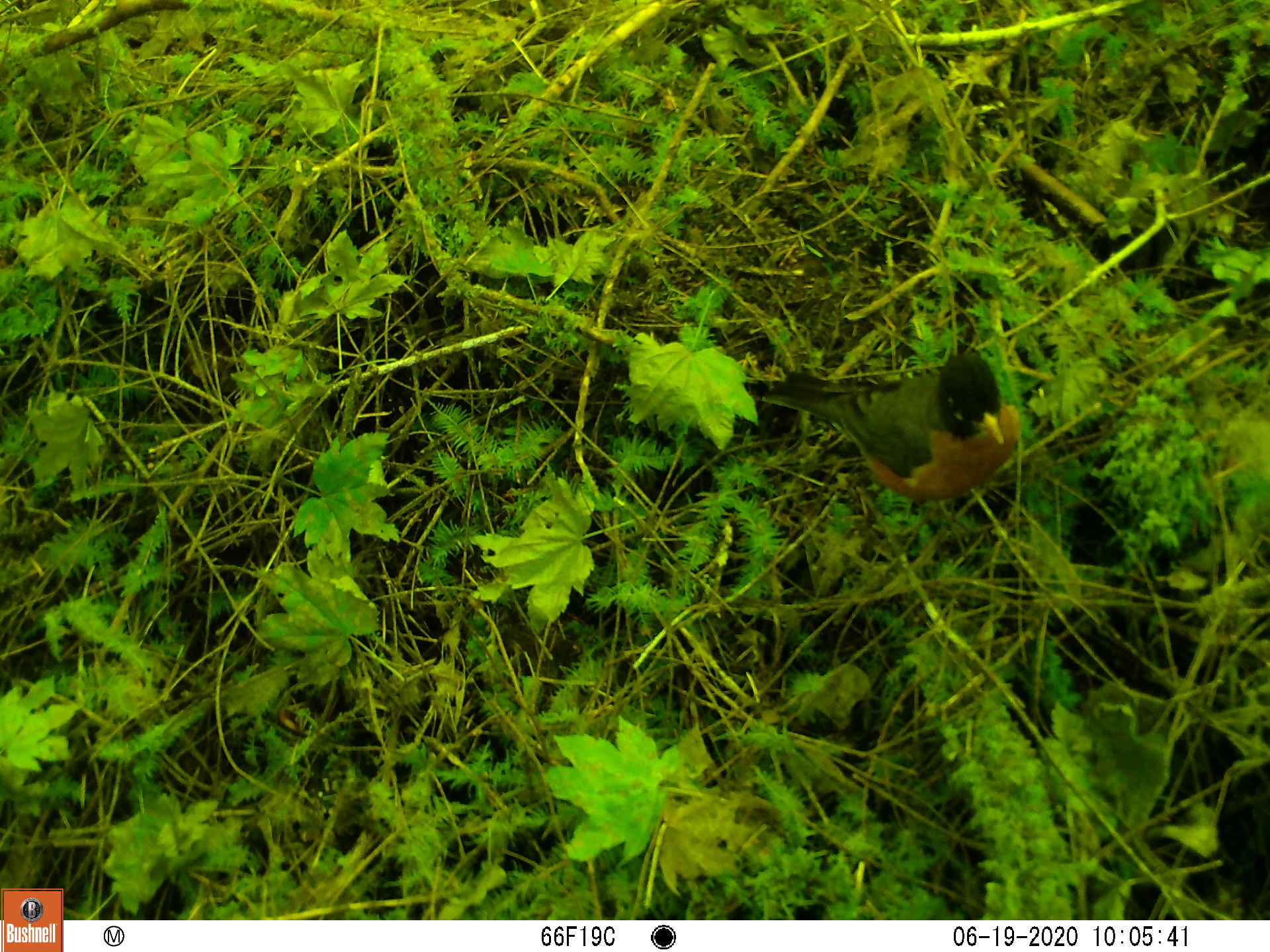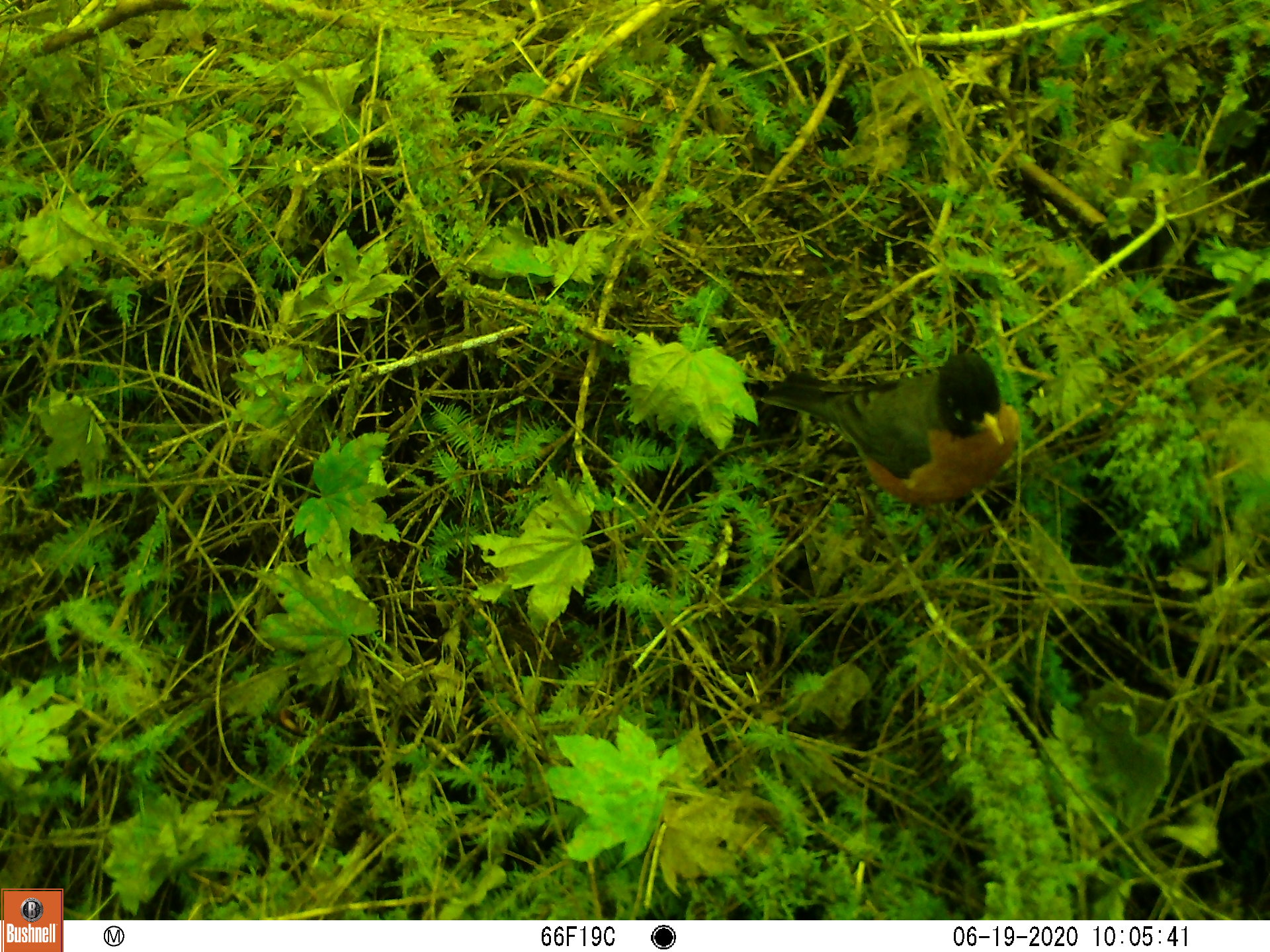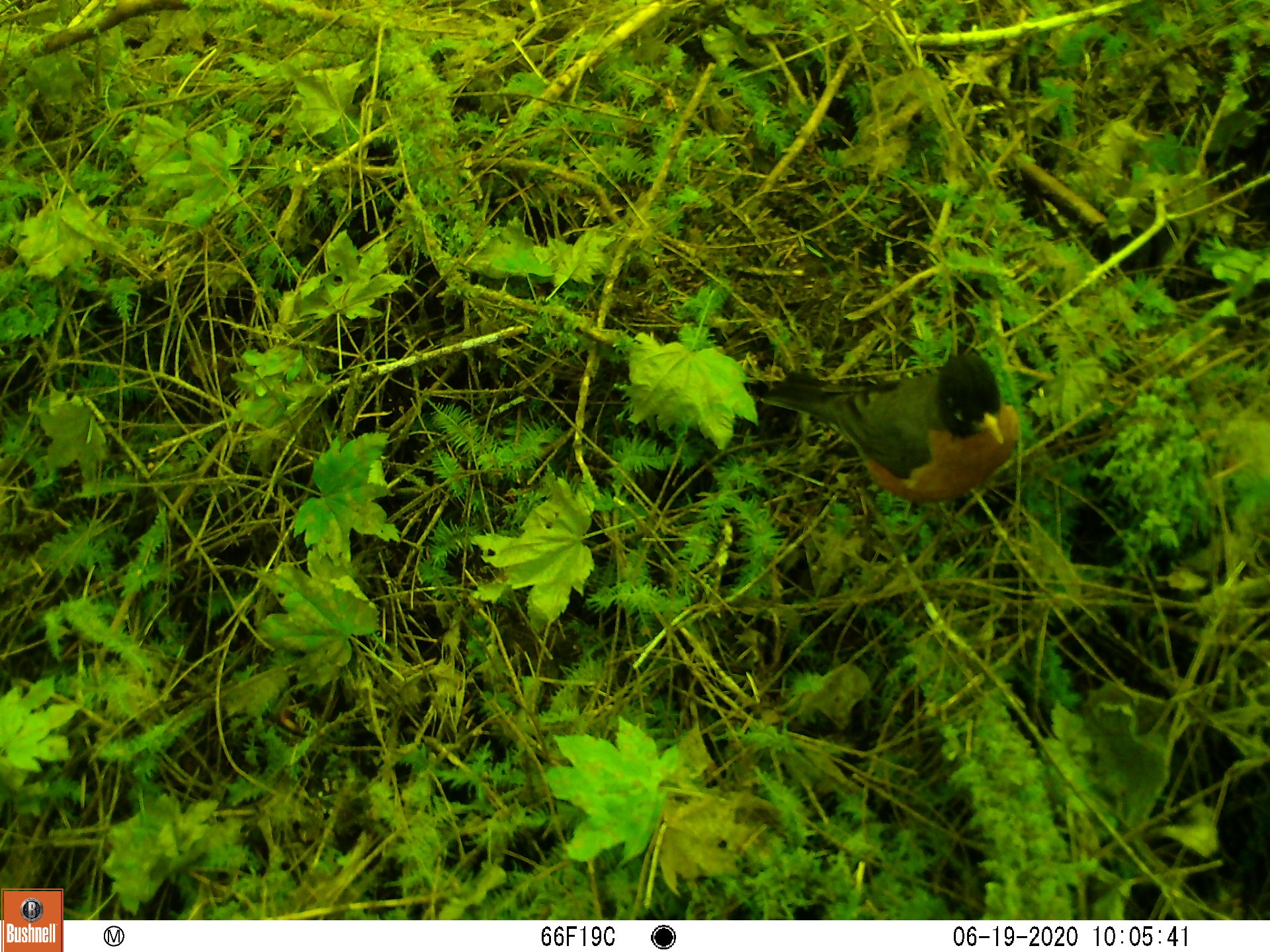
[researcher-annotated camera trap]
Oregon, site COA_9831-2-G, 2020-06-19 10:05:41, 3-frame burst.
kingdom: Animalia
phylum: Chordata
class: Aves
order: Passeriformes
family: Turdidae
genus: Turdus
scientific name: Turdus migratorius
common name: american robin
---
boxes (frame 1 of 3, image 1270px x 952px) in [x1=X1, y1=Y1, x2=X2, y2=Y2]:
american robin: [x1=730, y1=321, x2=1037, y2=538]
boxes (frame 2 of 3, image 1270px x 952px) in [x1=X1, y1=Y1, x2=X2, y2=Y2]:
american robin: [x1=730, y1=331, x2=1038, y2=551]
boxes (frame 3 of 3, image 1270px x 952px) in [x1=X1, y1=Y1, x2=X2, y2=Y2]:
american robin: [x1=742, y1=335, x2=1035, y2=539]